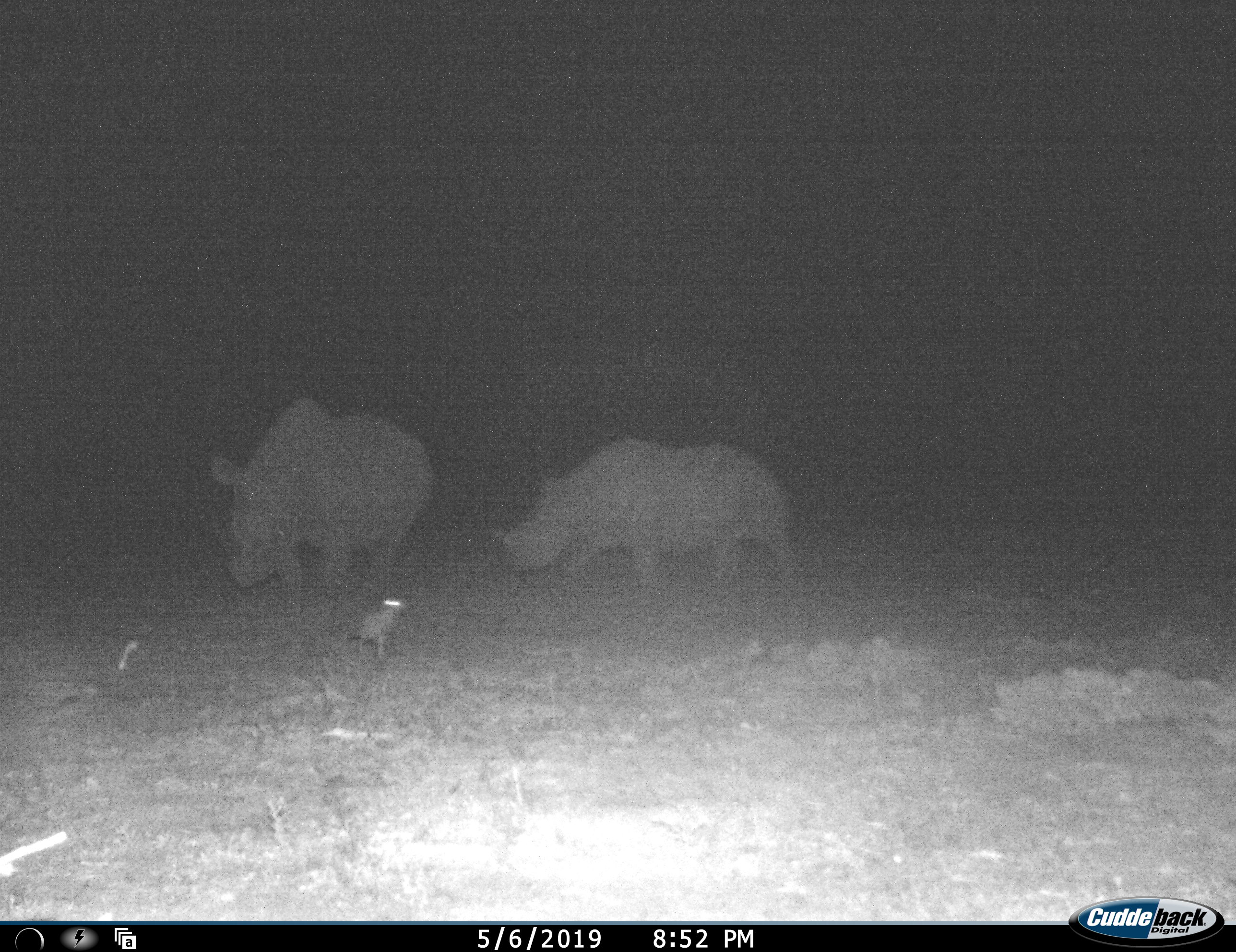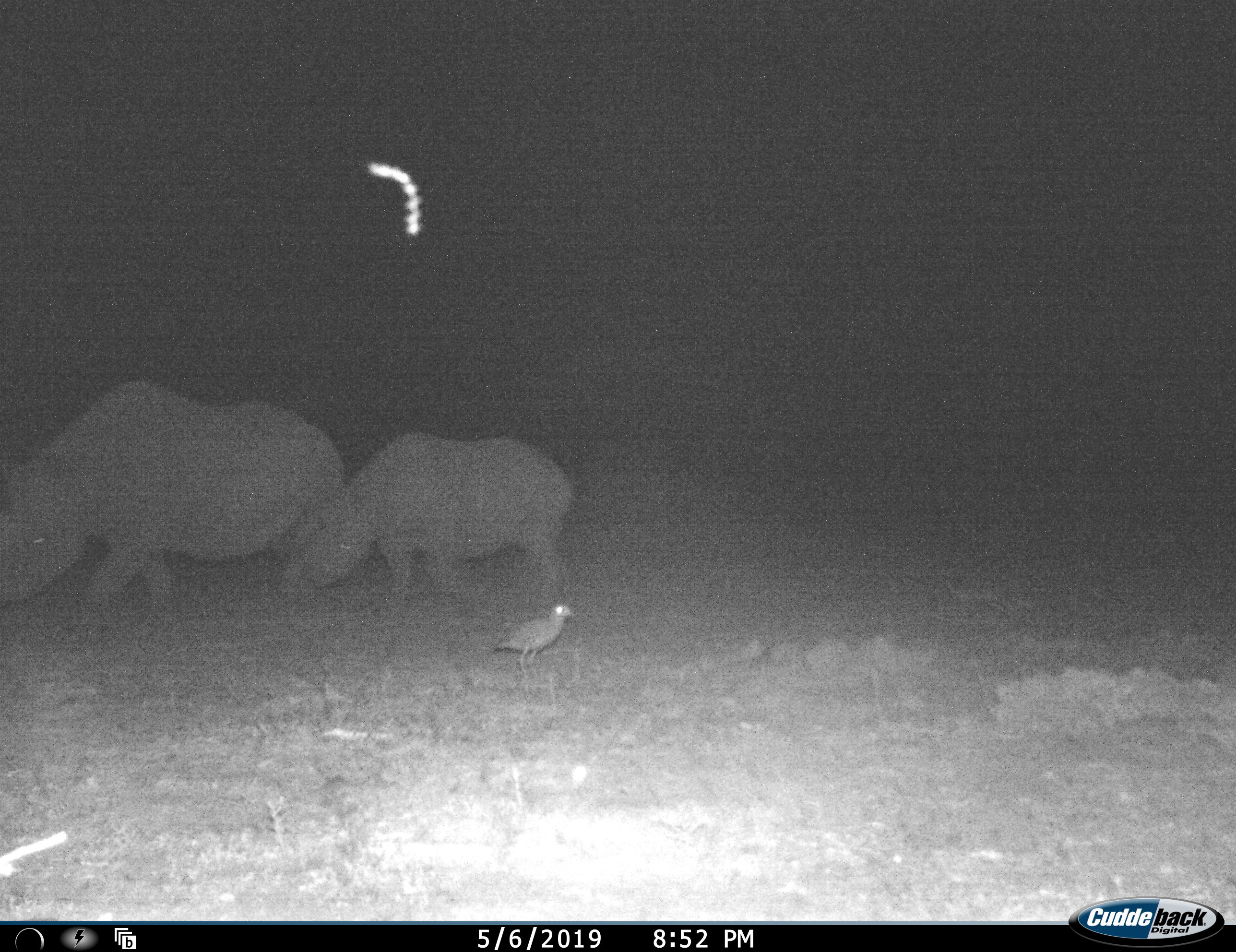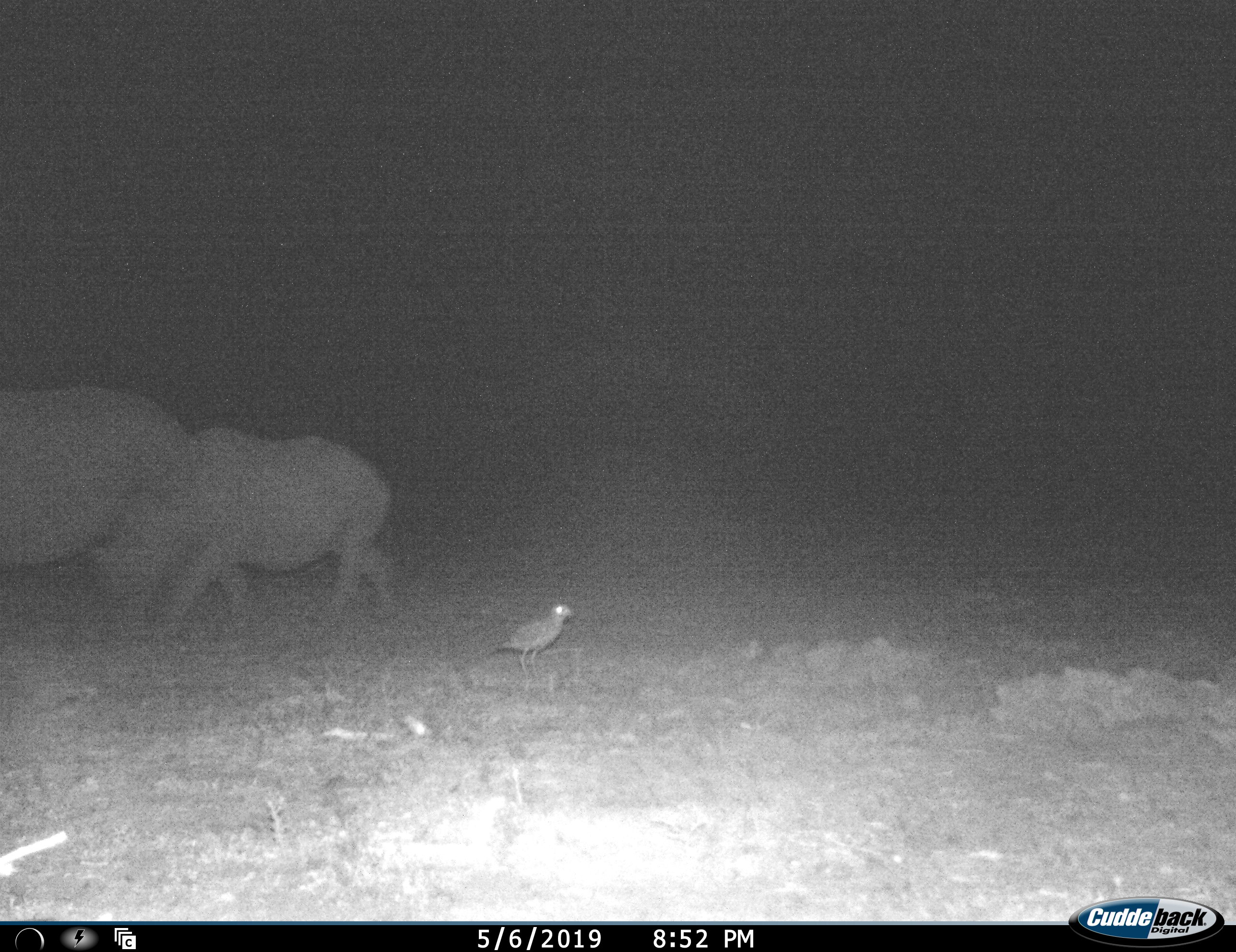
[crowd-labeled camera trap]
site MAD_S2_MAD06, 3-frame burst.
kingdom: Animalia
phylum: Chordata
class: Mammalia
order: Perissodactyla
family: Rhinocerotidae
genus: Diceros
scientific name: Diceros bicornis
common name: black rhinoceros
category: rhinocerosblack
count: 2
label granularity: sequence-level